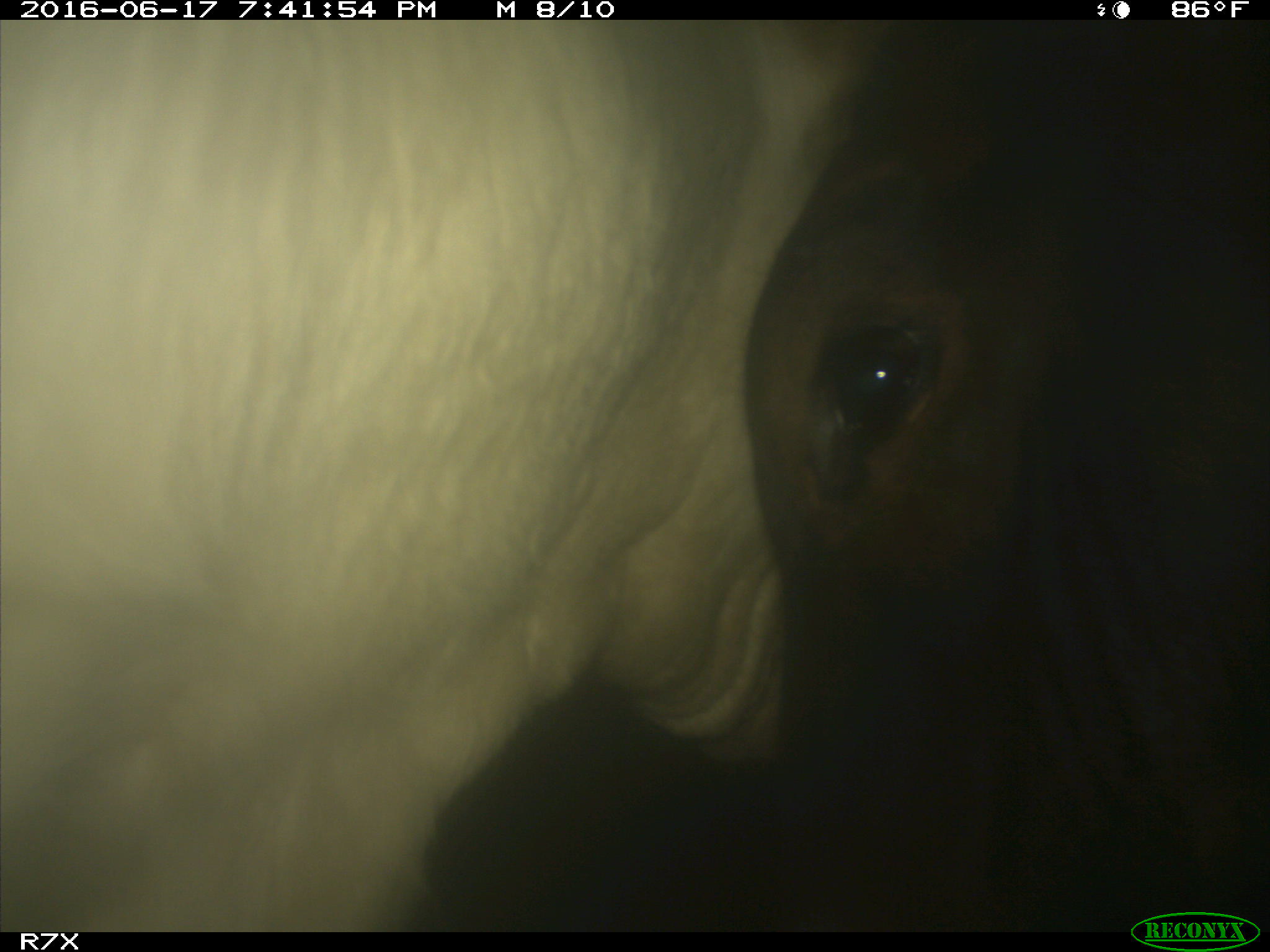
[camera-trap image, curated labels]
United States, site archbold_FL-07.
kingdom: Animalia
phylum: Chordata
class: Mammalia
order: Artiodactyla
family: Bovidae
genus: Bos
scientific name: Bos taurus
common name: domestic cow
Bos taurus (domestic cow).